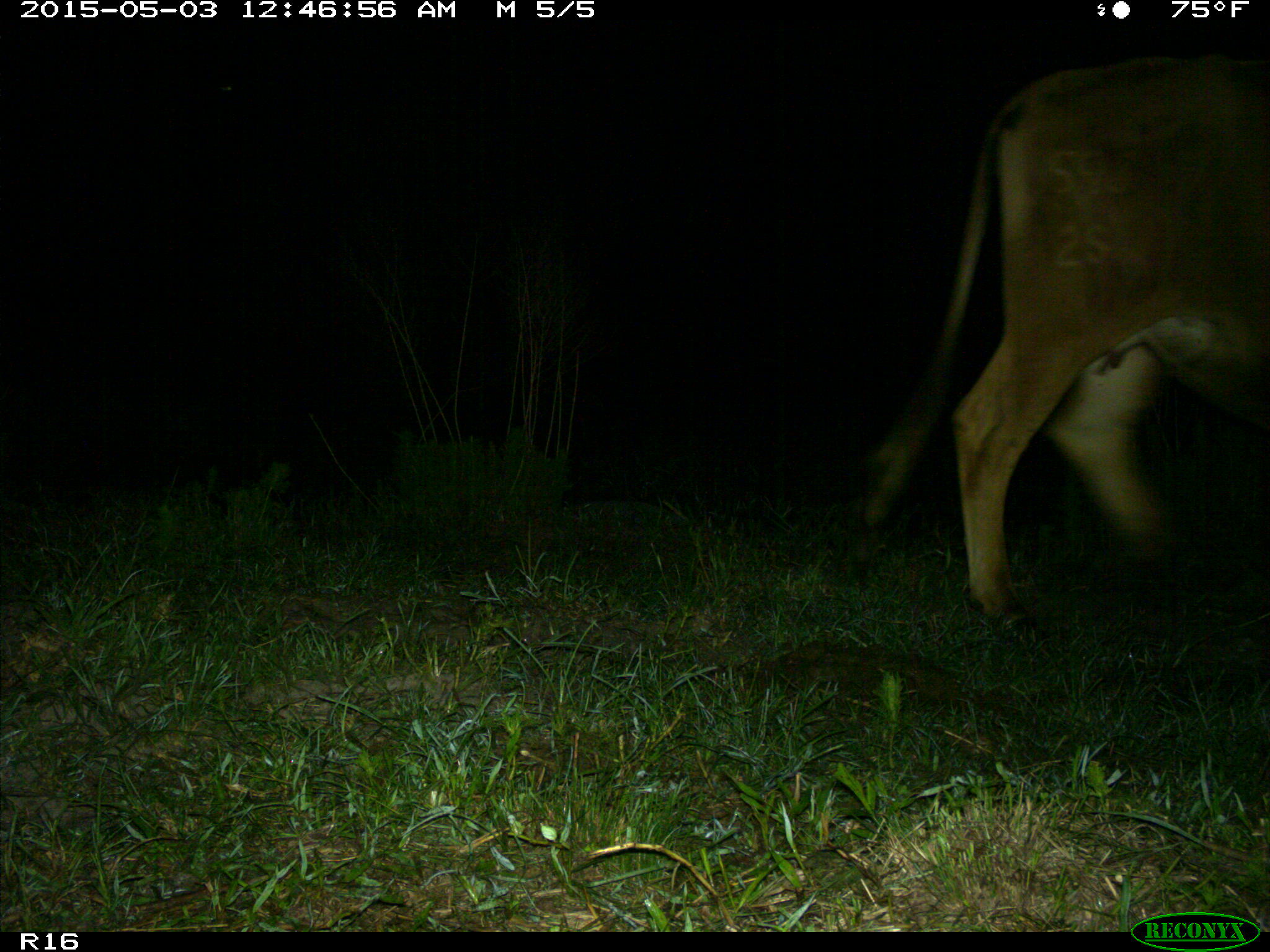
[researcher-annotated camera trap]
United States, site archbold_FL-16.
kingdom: Animalia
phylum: Chordata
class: Mammalia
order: Artiodactyla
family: Bovidae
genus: Bos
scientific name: Bos taurus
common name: domestic cow